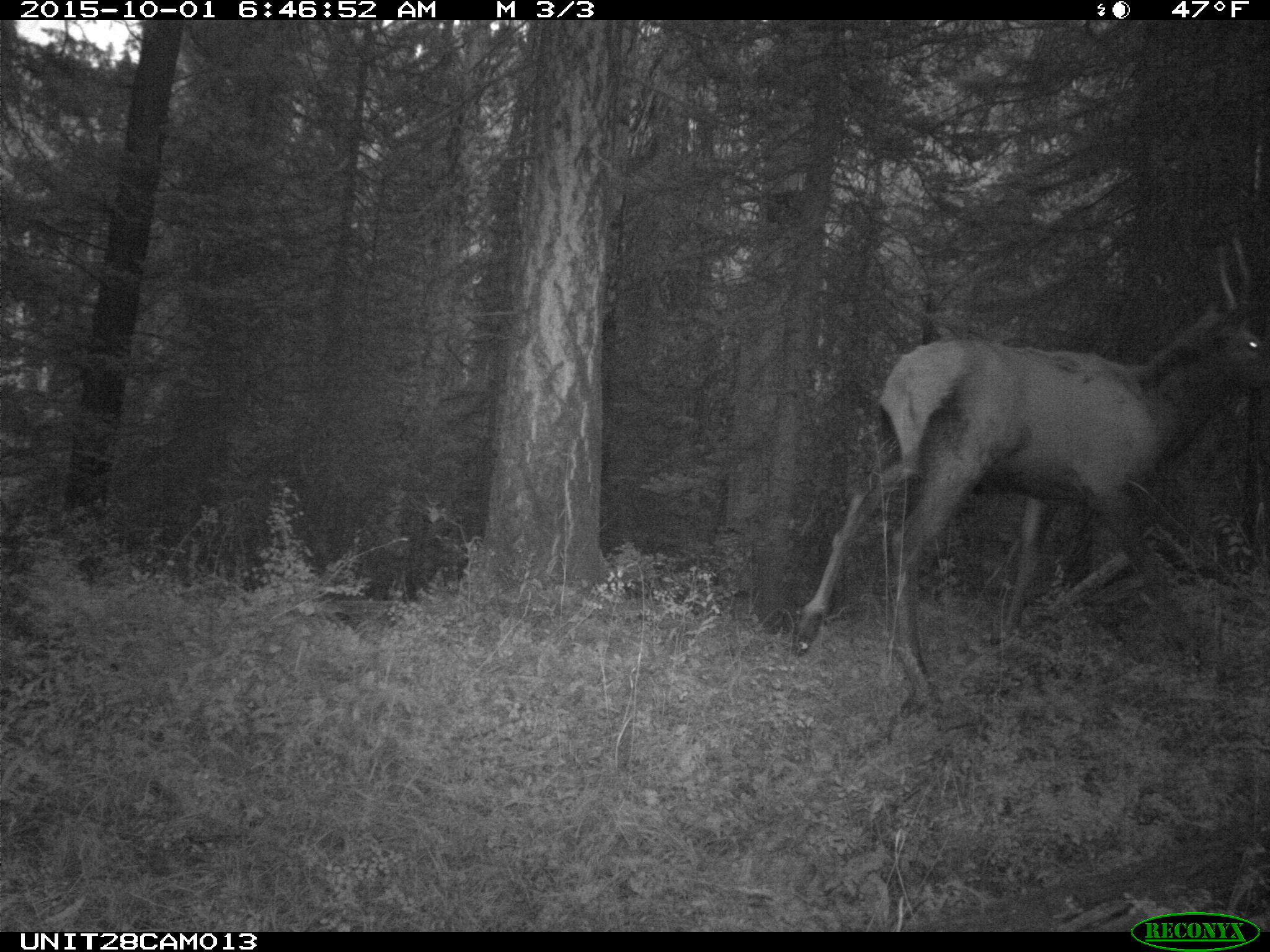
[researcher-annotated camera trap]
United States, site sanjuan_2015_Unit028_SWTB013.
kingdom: Animalia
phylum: Chordata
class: Mammalia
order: Artiodactyla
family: Cervidae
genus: Cervus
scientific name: Cervus elaphus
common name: red deer